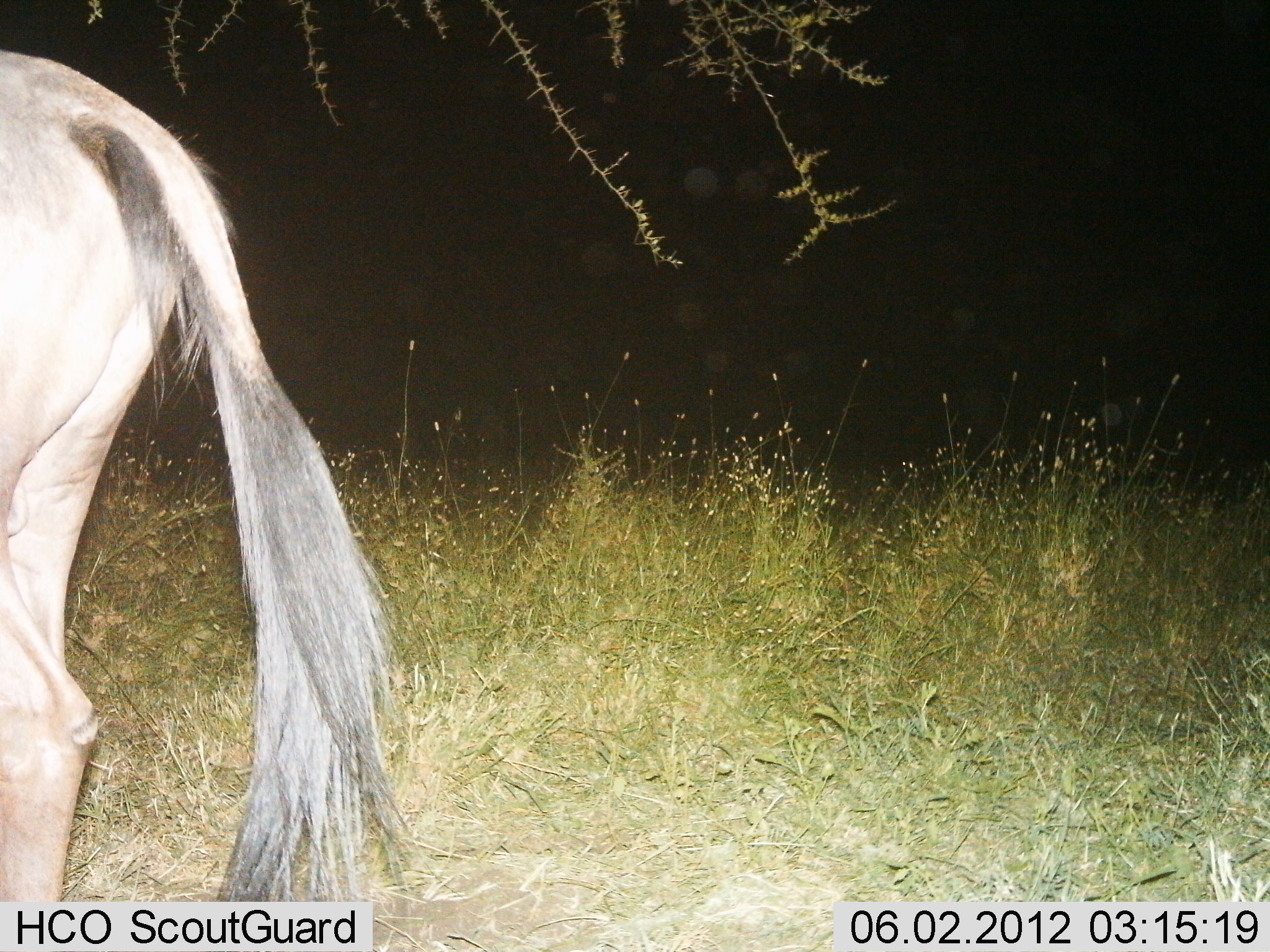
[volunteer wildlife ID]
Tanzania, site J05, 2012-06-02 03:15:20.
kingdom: Animalia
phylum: Chordata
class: Mammalia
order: Artiodactyla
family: Bovidae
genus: Connochaetes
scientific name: Connochaetes taurinus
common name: blue wildebeest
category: wildebeest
Wildebeest (blue wildebeest) (Connochaetes taurinus), count 1. Behavior (volunteer vote fractions): standing 90%, resting 0%, moving 10%, interacting 0%. Young present (vote fraction): 0%. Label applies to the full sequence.